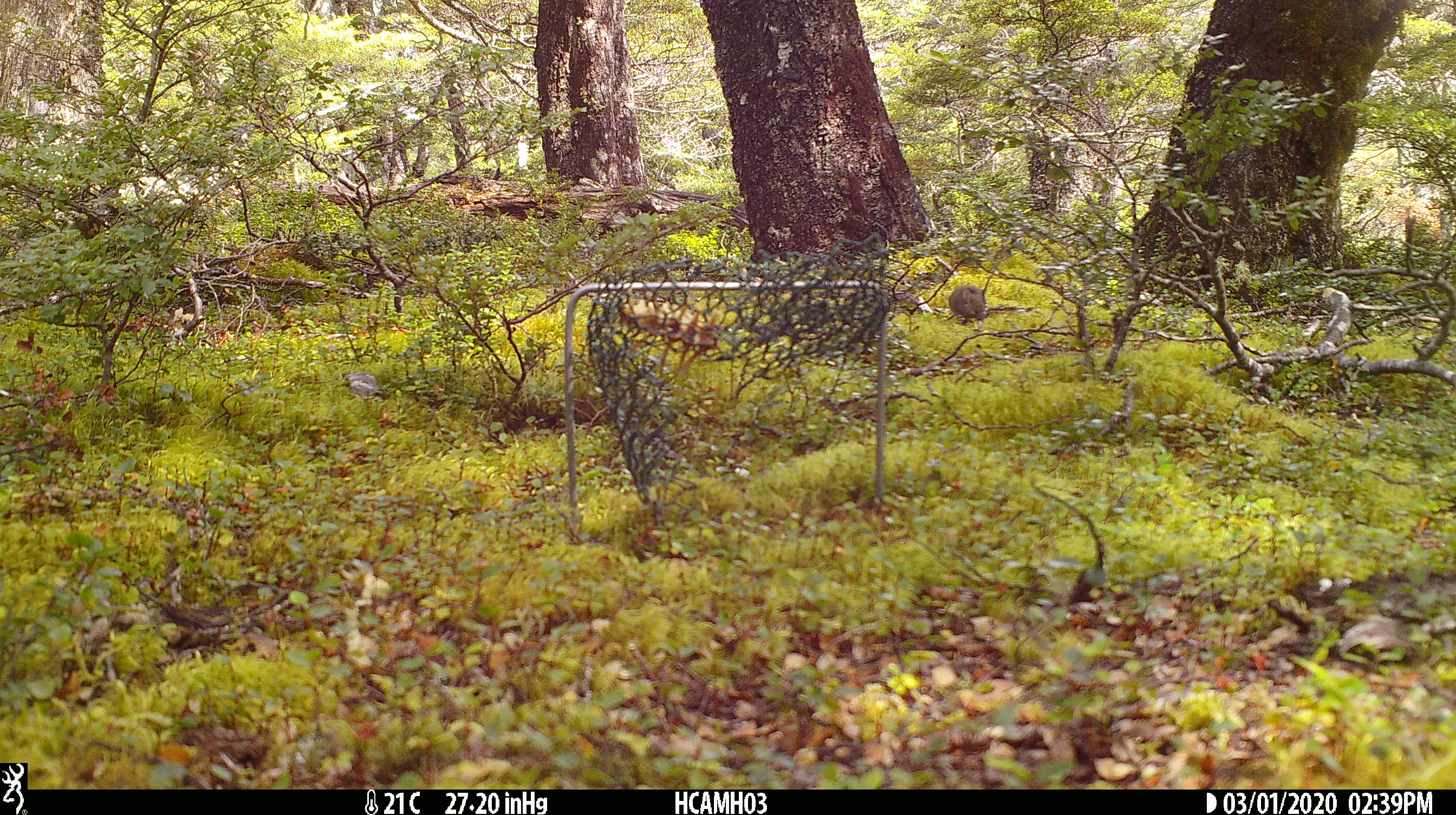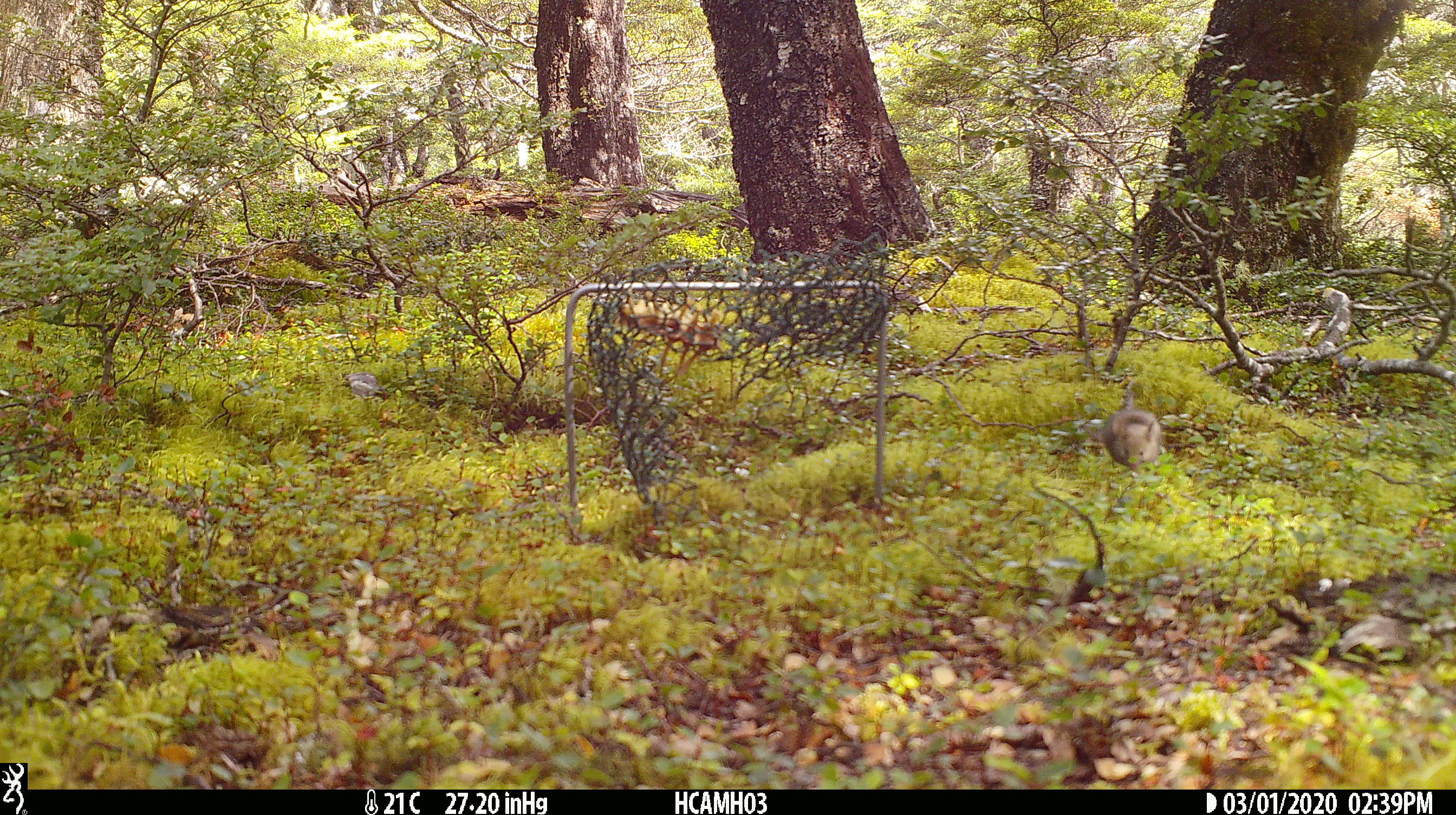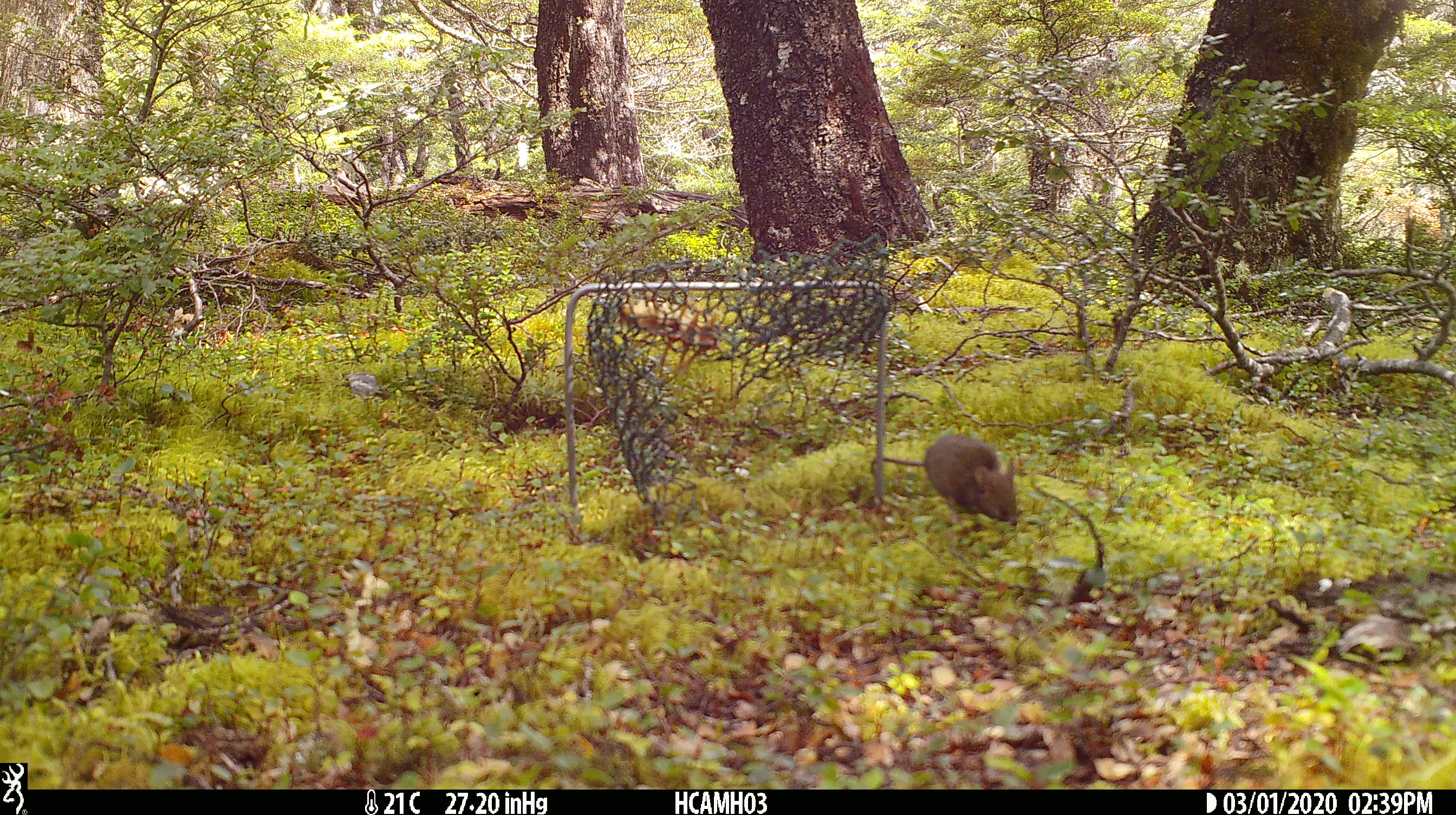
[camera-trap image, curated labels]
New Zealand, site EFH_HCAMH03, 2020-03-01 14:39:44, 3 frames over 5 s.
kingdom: Animalia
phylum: Chordata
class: Mammalia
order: Rodentia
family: Muridae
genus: Mus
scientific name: Mus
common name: mouse